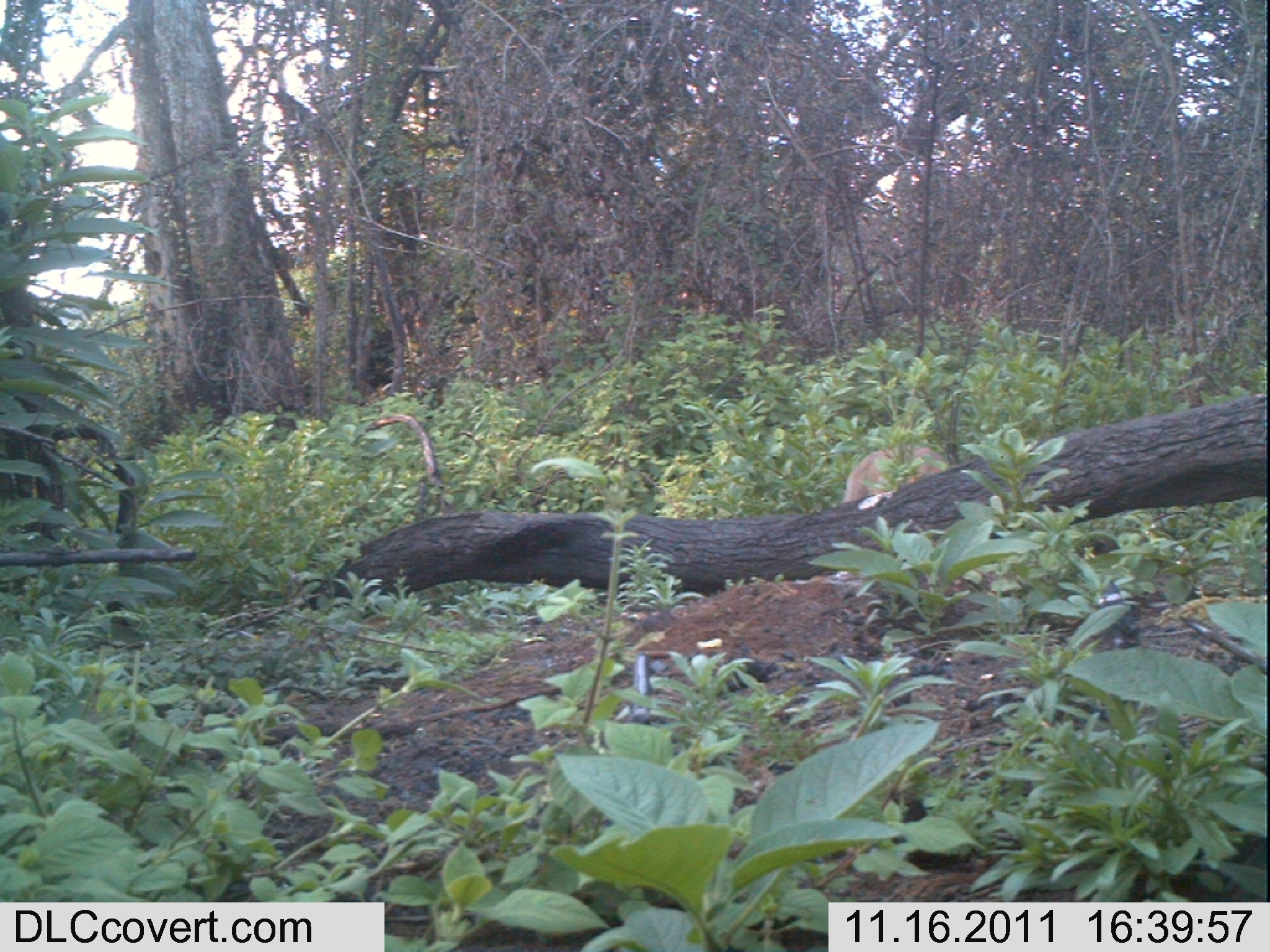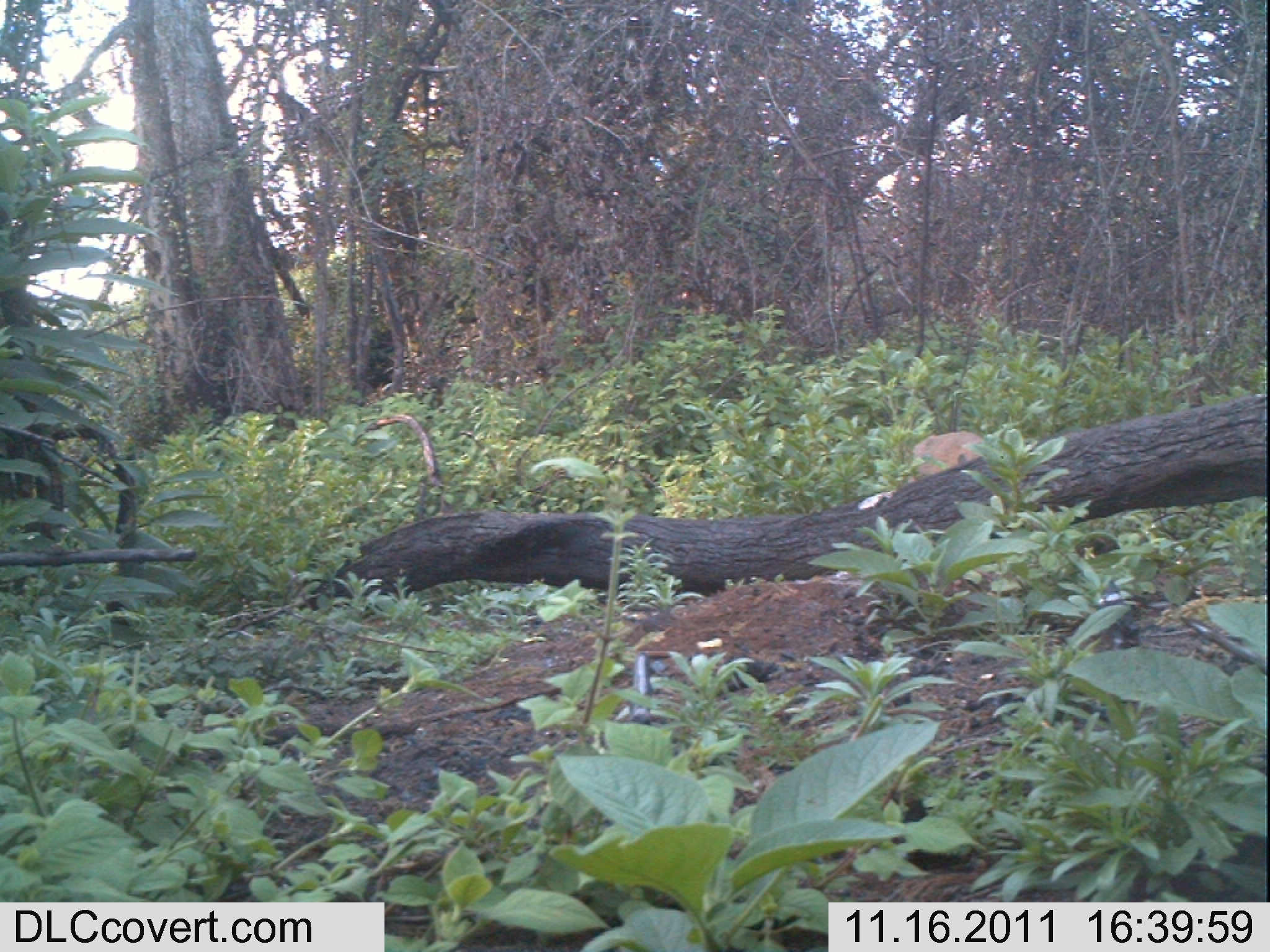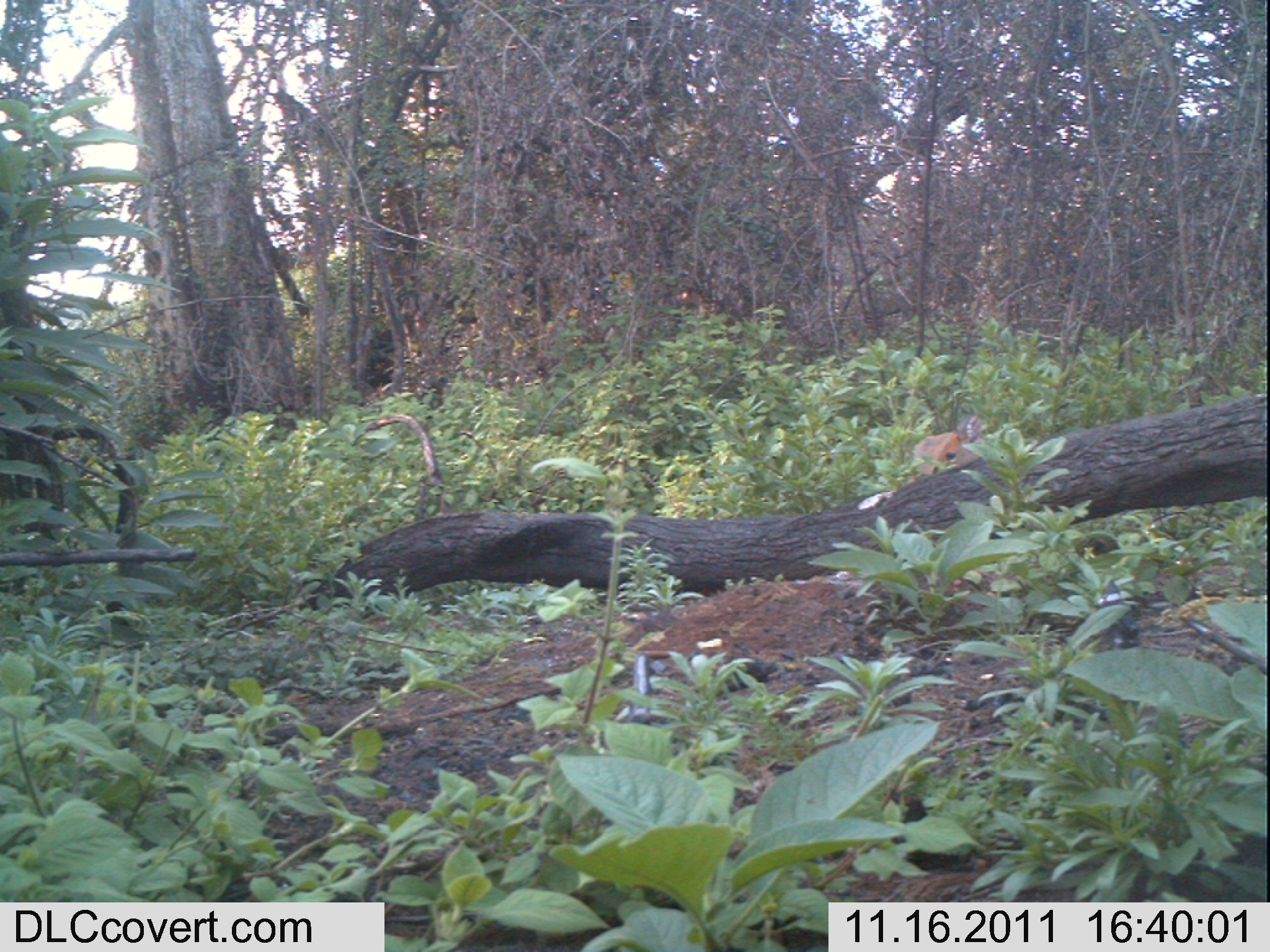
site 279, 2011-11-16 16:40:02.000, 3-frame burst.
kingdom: Animalia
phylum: Chordata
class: Mammalia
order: Artiodactyla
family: Bovidae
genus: Sylvicapra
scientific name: Sylvicapra grimmia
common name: bush duiker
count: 1